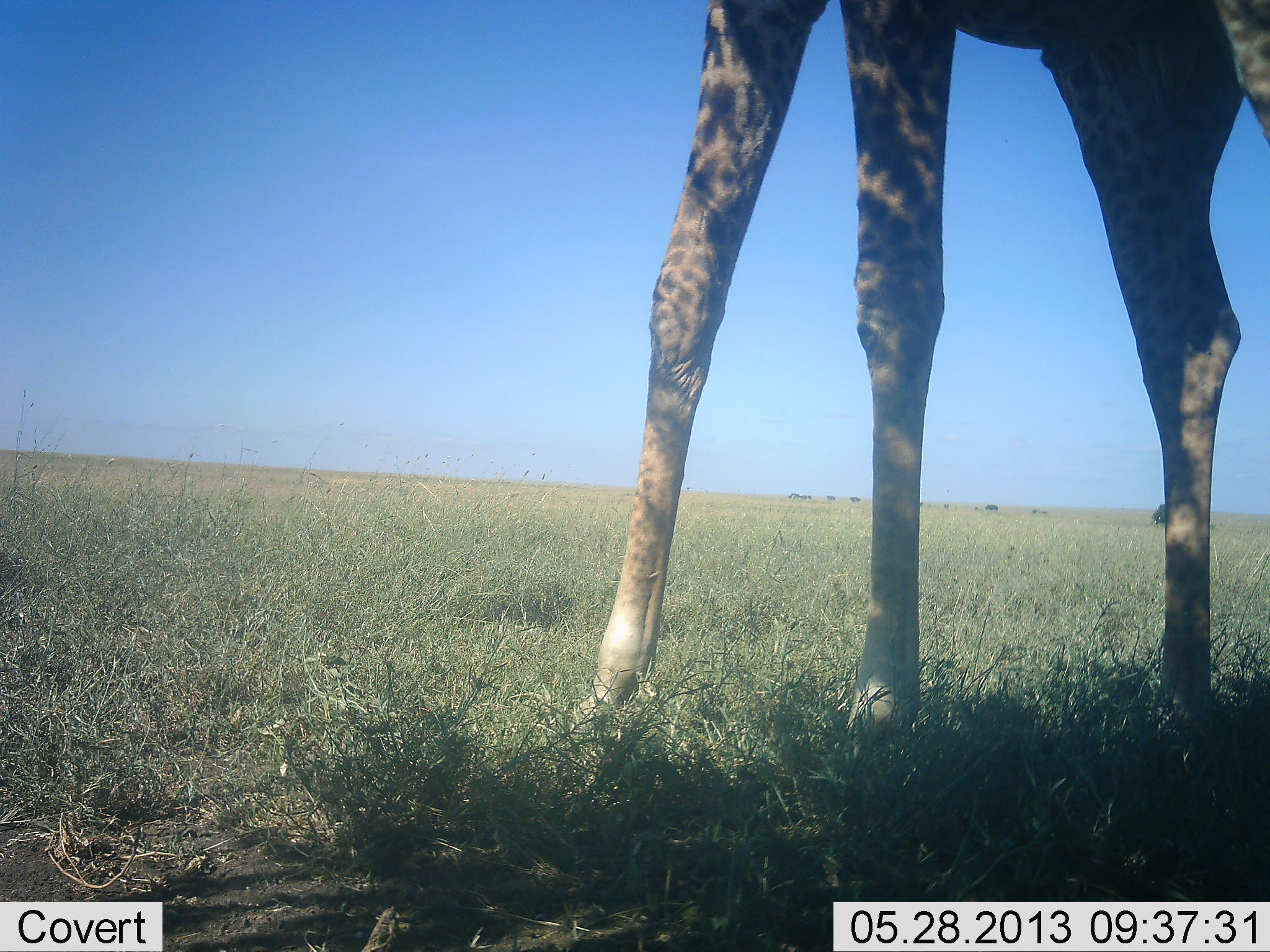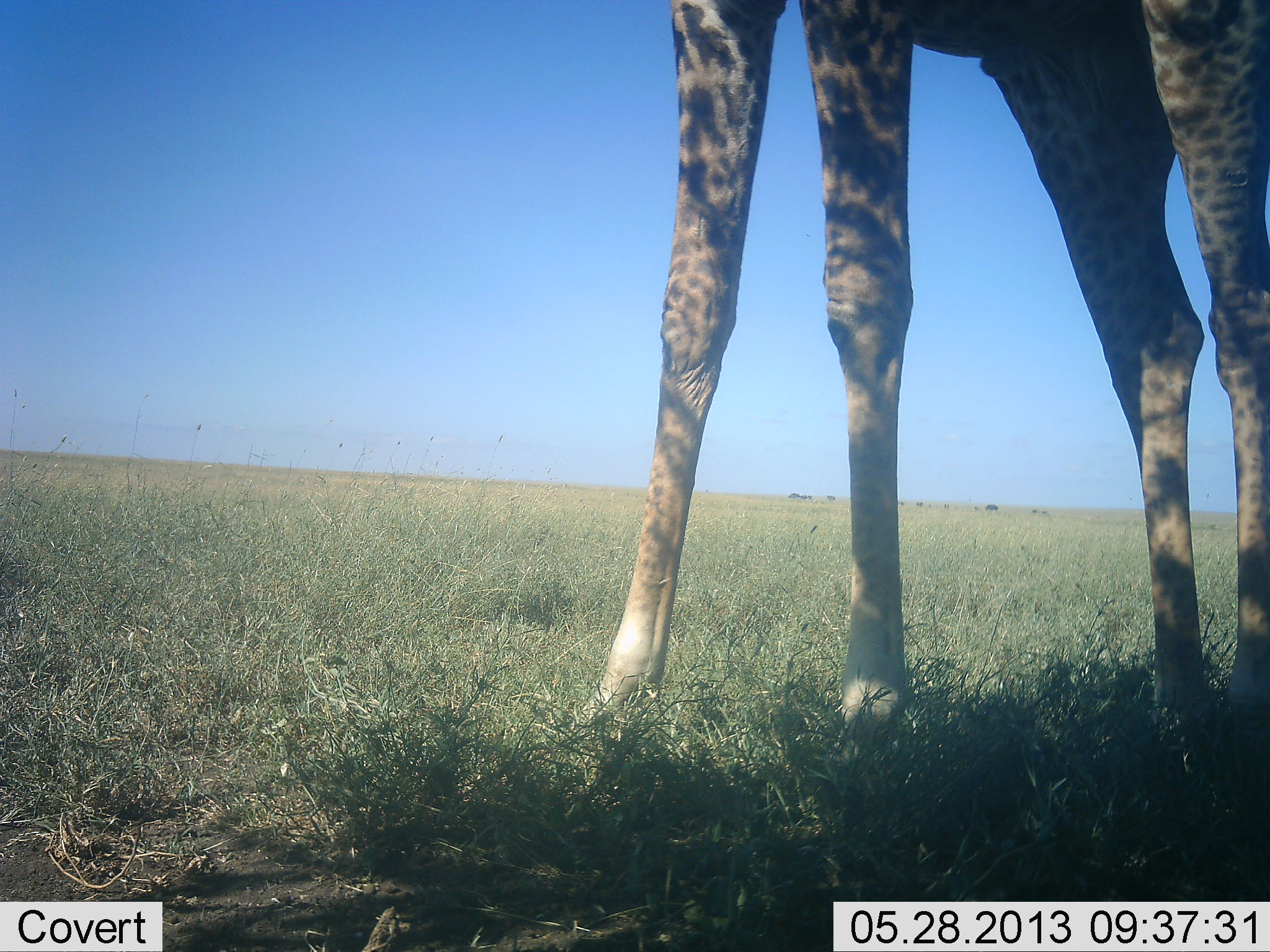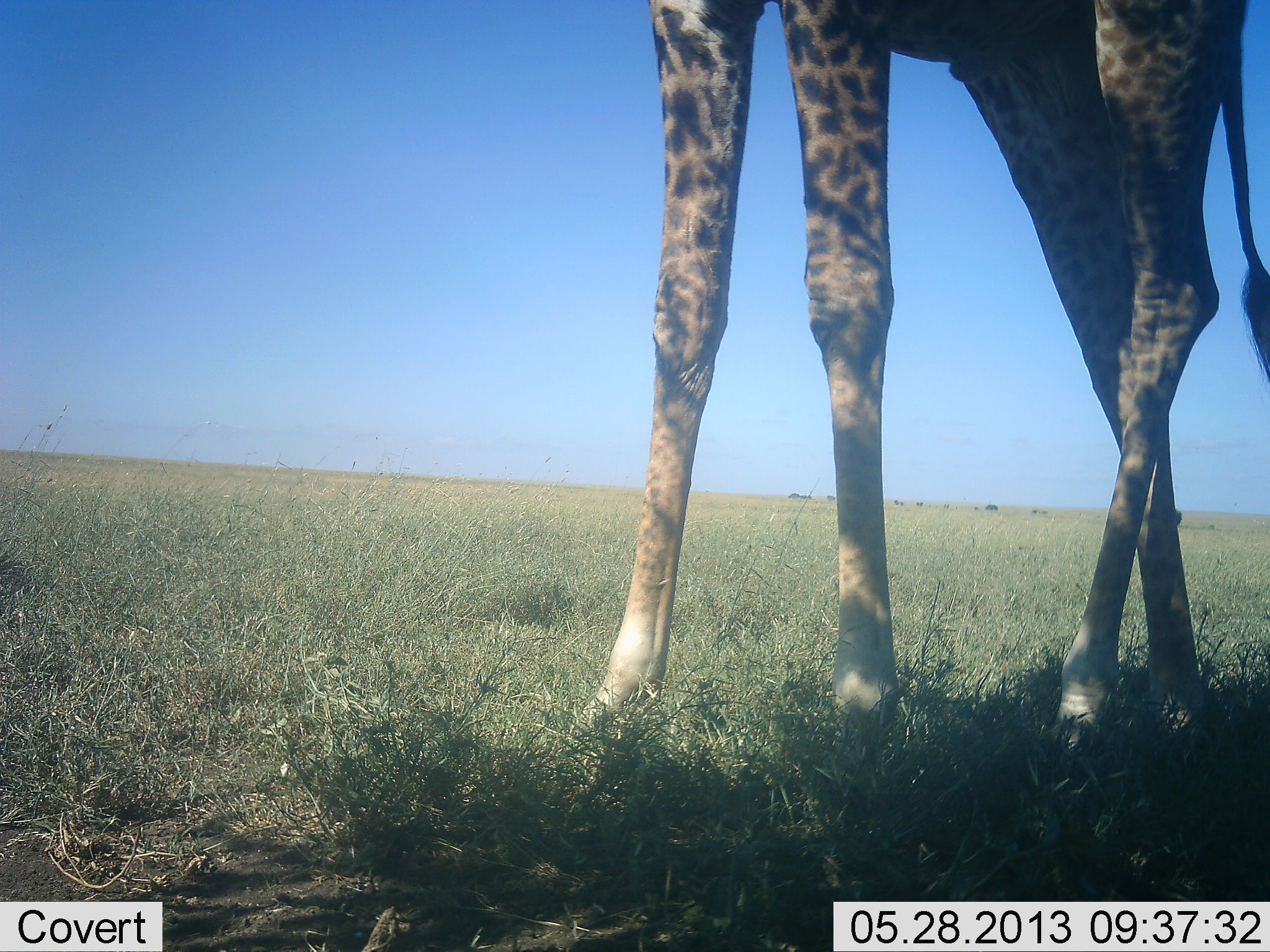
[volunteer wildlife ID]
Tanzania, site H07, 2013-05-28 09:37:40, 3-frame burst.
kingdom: Animalia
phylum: Chordata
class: Mammalia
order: Artiodactyla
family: Giraffidae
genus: Giraffa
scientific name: Giraffa camelopardalis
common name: giraffe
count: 1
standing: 69%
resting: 0%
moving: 15%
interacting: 0%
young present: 0%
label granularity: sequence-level